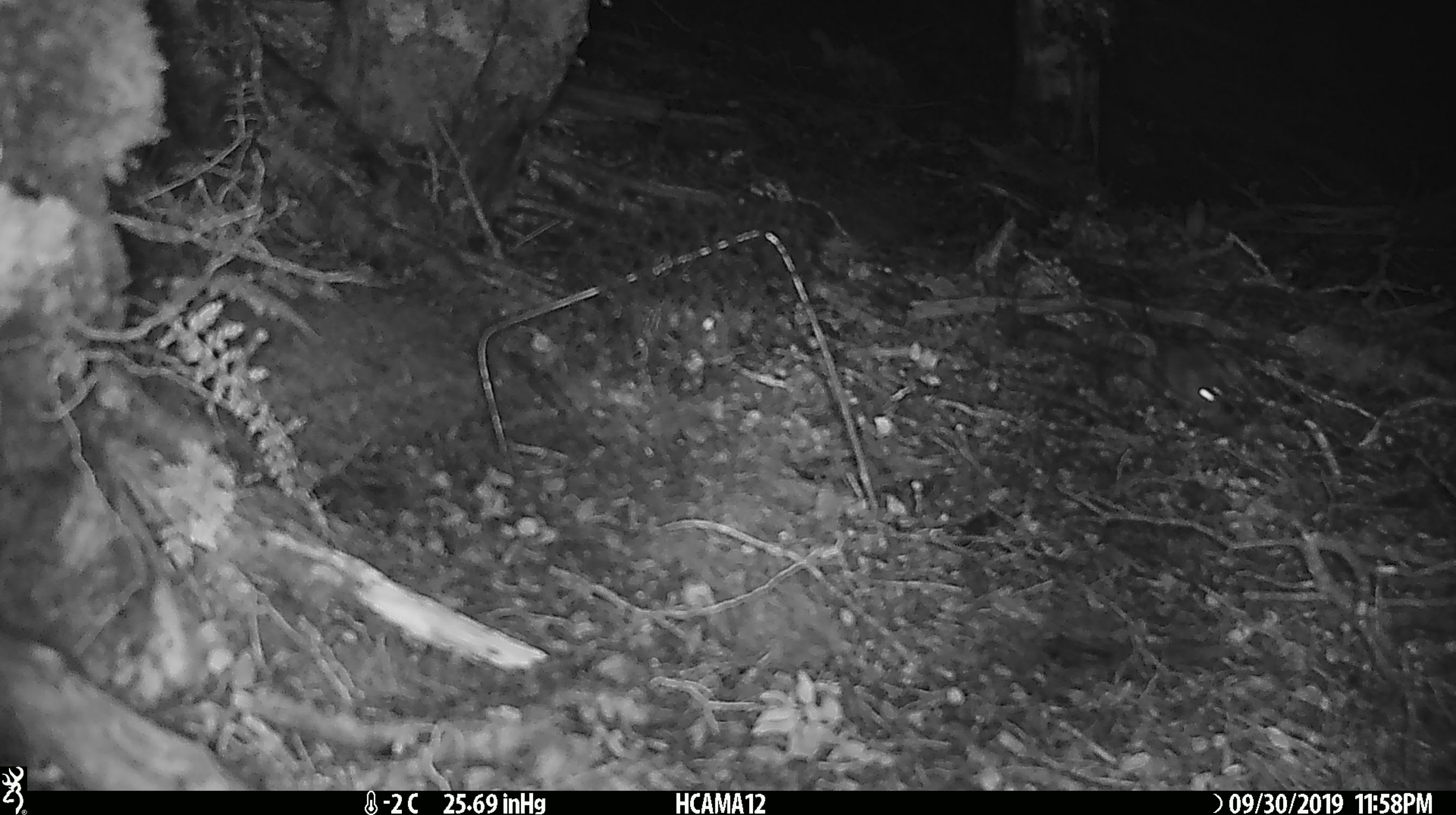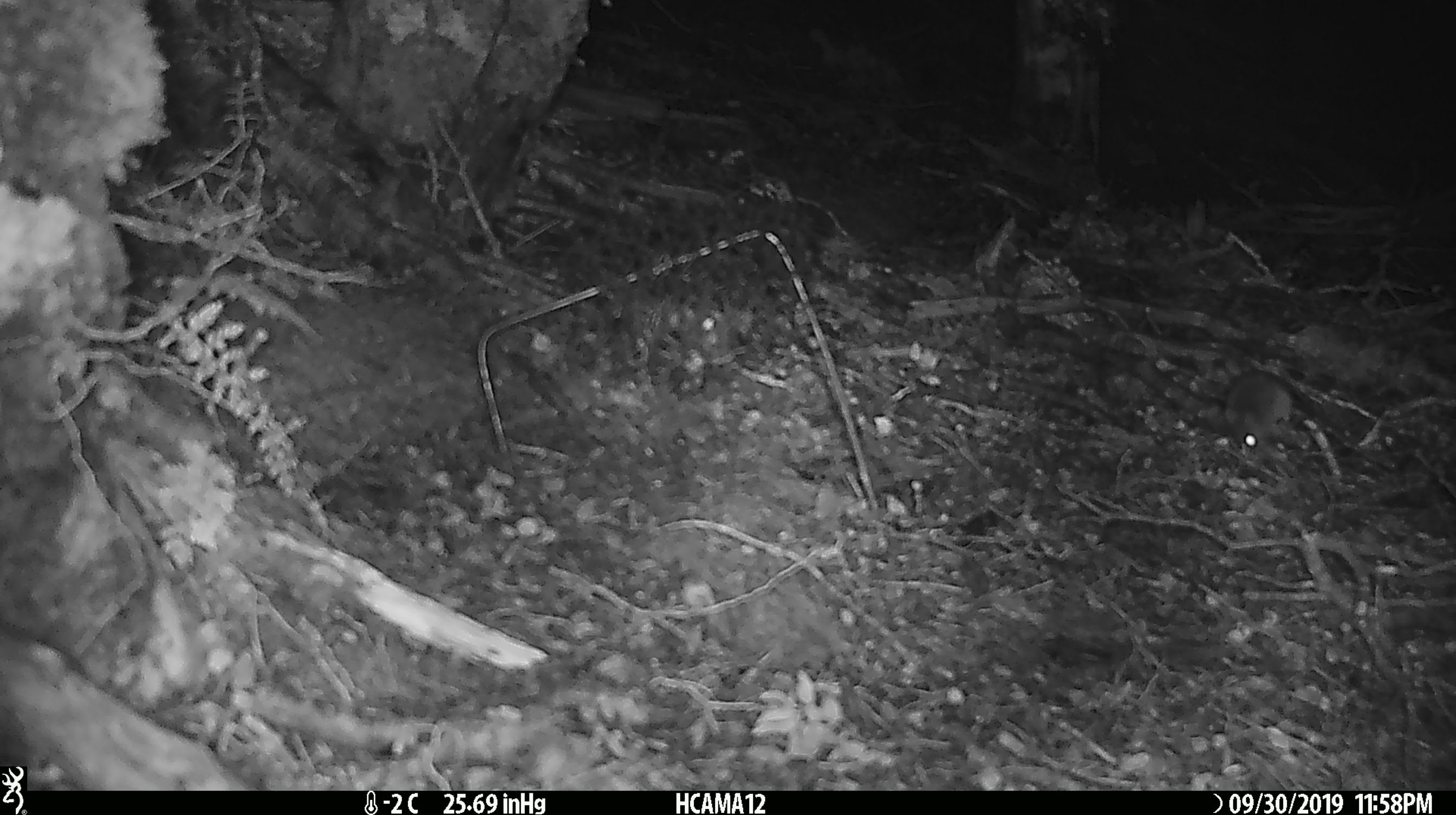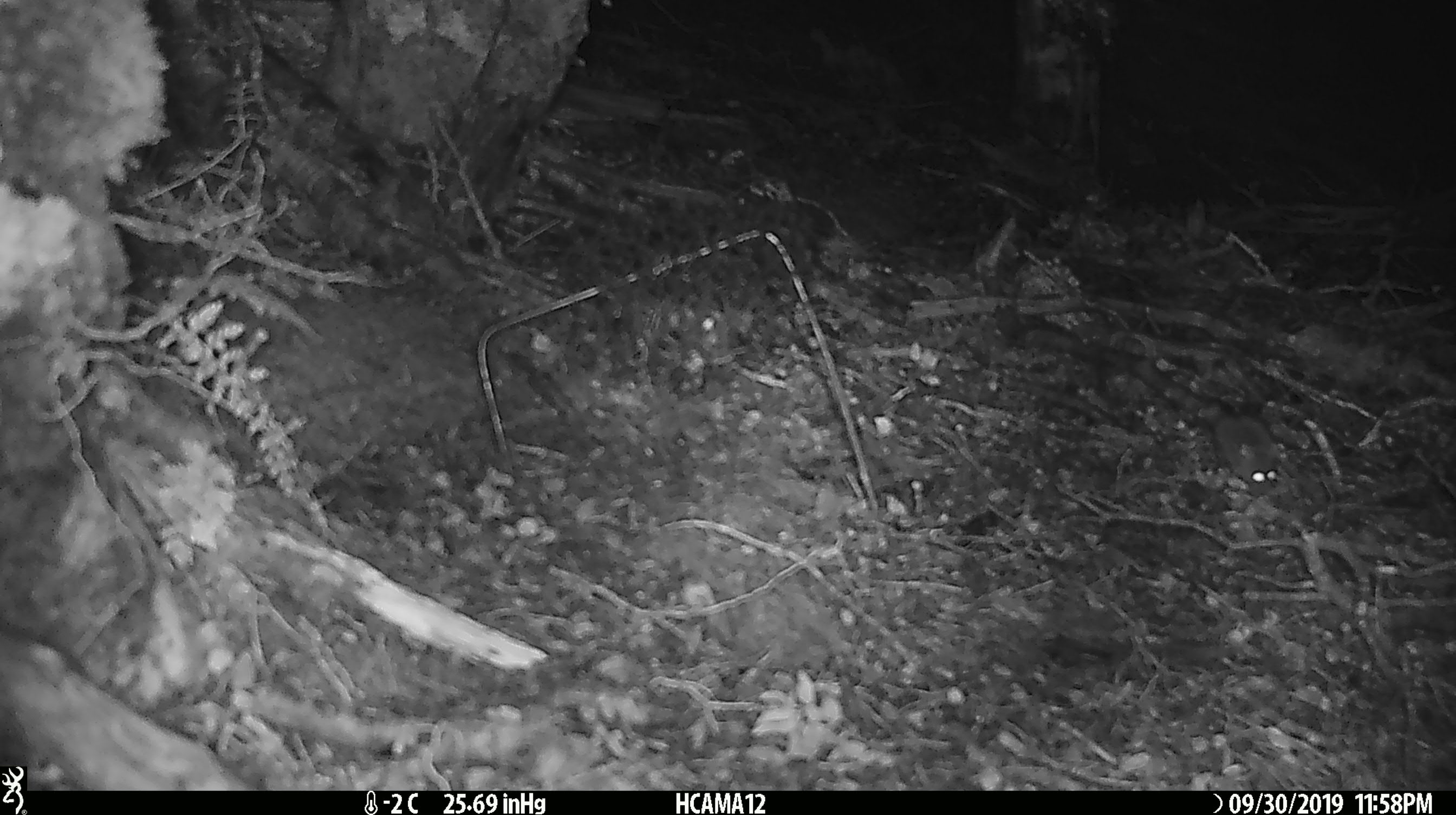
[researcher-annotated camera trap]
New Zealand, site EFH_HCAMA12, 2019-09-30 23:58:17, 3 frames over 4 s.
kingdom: Animalia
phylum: Chordata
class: Mammalia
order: Rodentia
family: Muridae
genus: Mus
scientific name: Mus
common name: mouse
Mouse (Mus).